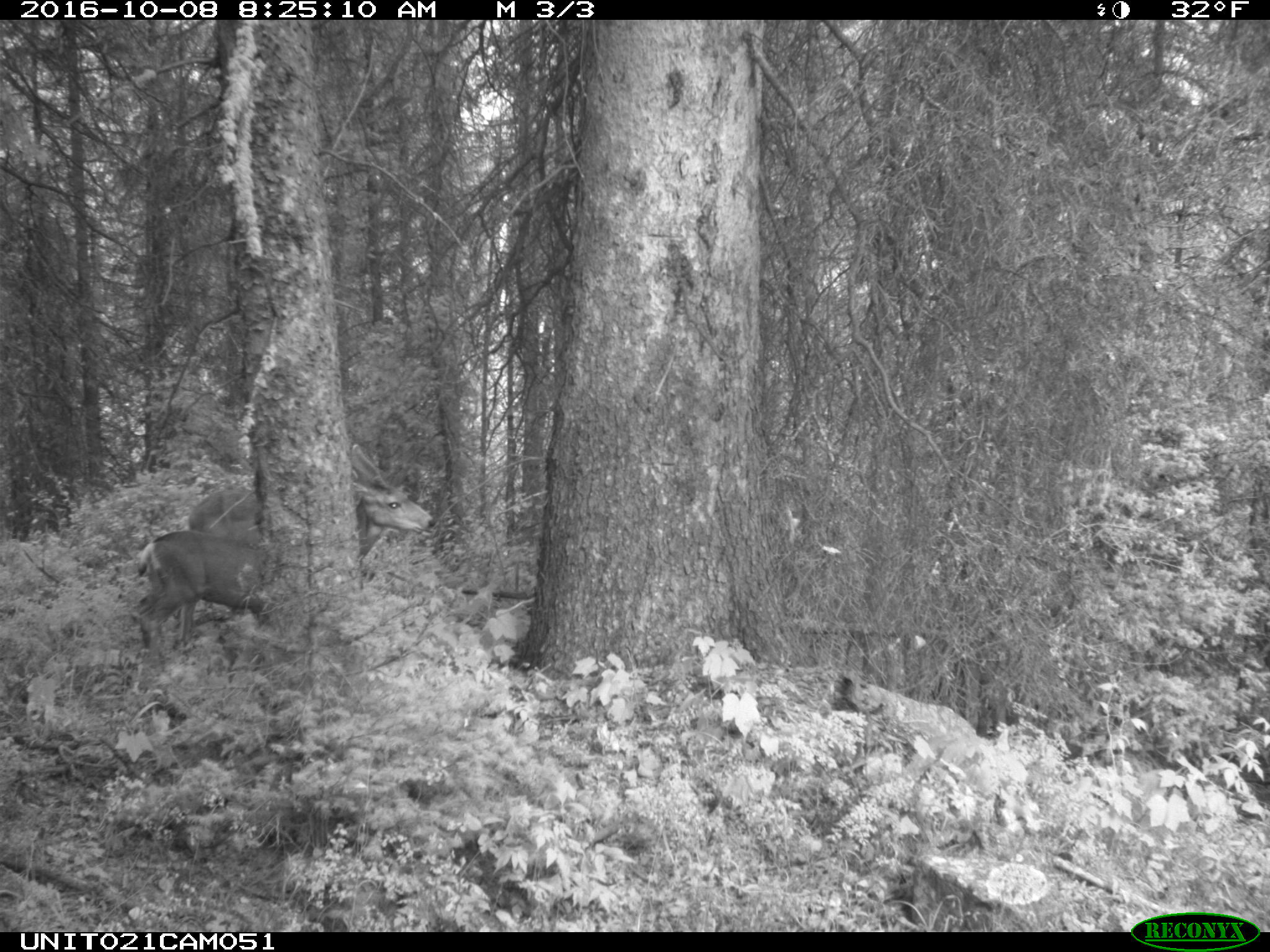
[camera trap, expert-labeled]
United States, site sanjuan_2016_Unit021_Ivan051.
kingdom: Animalia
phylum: Chordata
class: Mammalia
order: Artiodactyla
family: Cervidae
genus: Odocoileus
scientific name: Odocoileus hemionus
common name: mule deer